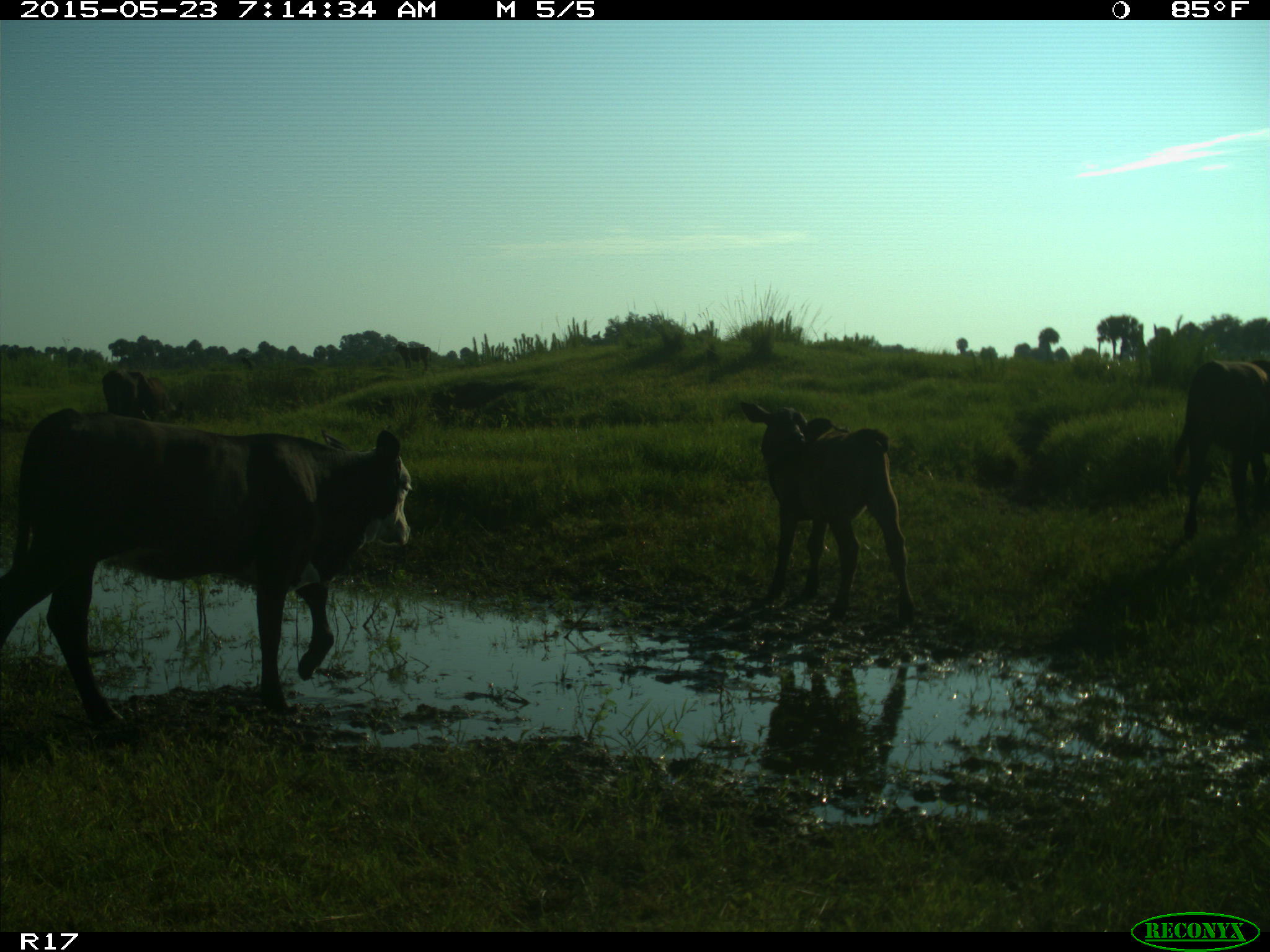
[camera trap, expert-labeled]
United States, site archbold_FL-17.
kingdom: Animalia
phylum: Chordata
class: Mammalia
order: Artiodactyla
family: Bovidae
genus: Bos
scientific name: Bos taurus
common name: domestic cow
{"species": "Bos taurus (domestic cow)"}